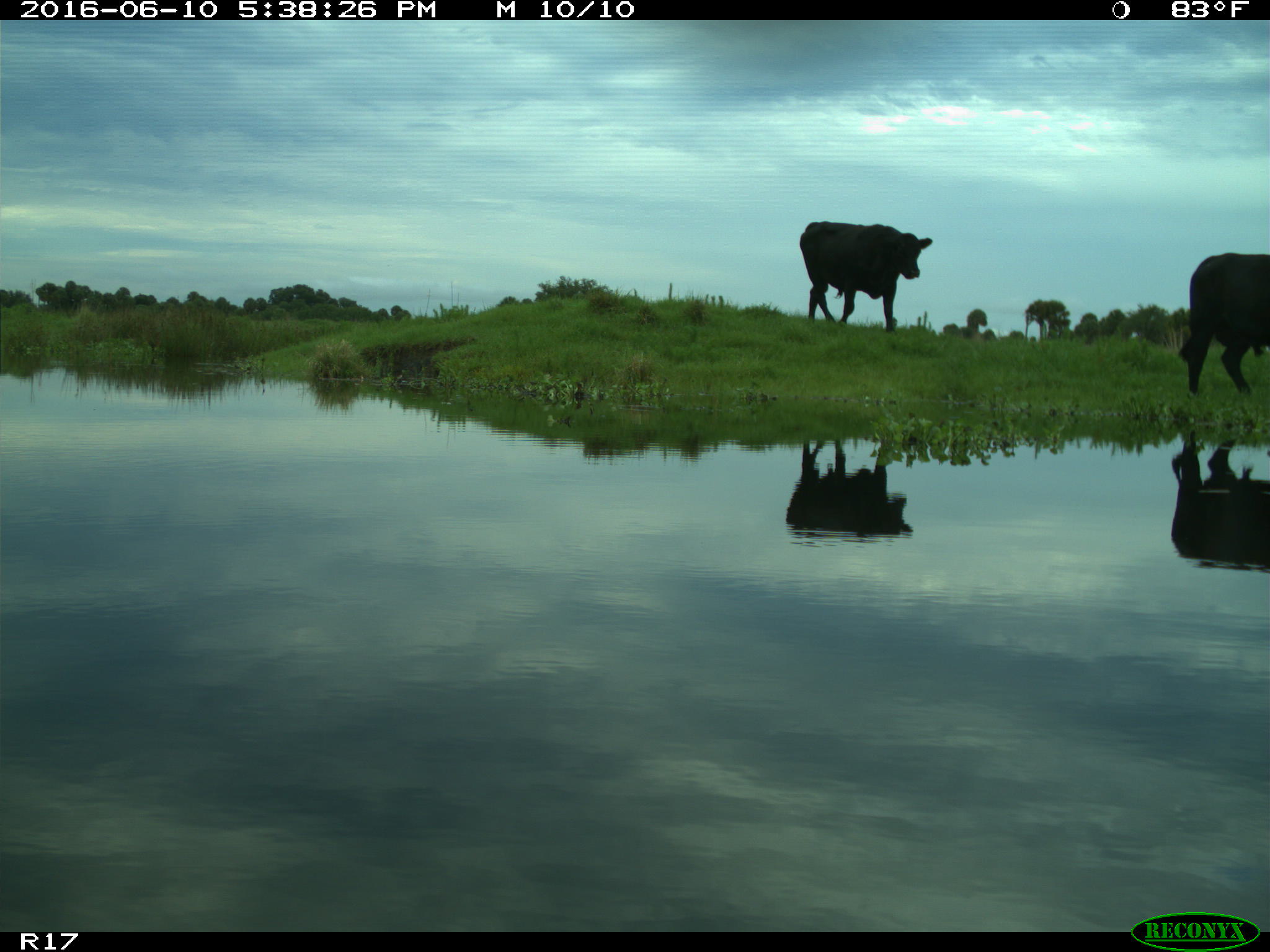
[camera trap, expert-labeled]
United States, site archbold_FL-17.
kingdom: Animalia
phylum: Chordata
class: Mammalia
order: Artiodactyla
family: Bovidae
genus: Bos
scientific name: Bos taurus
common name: domestic cow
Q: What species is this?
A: Bos taurus (domestic cow).